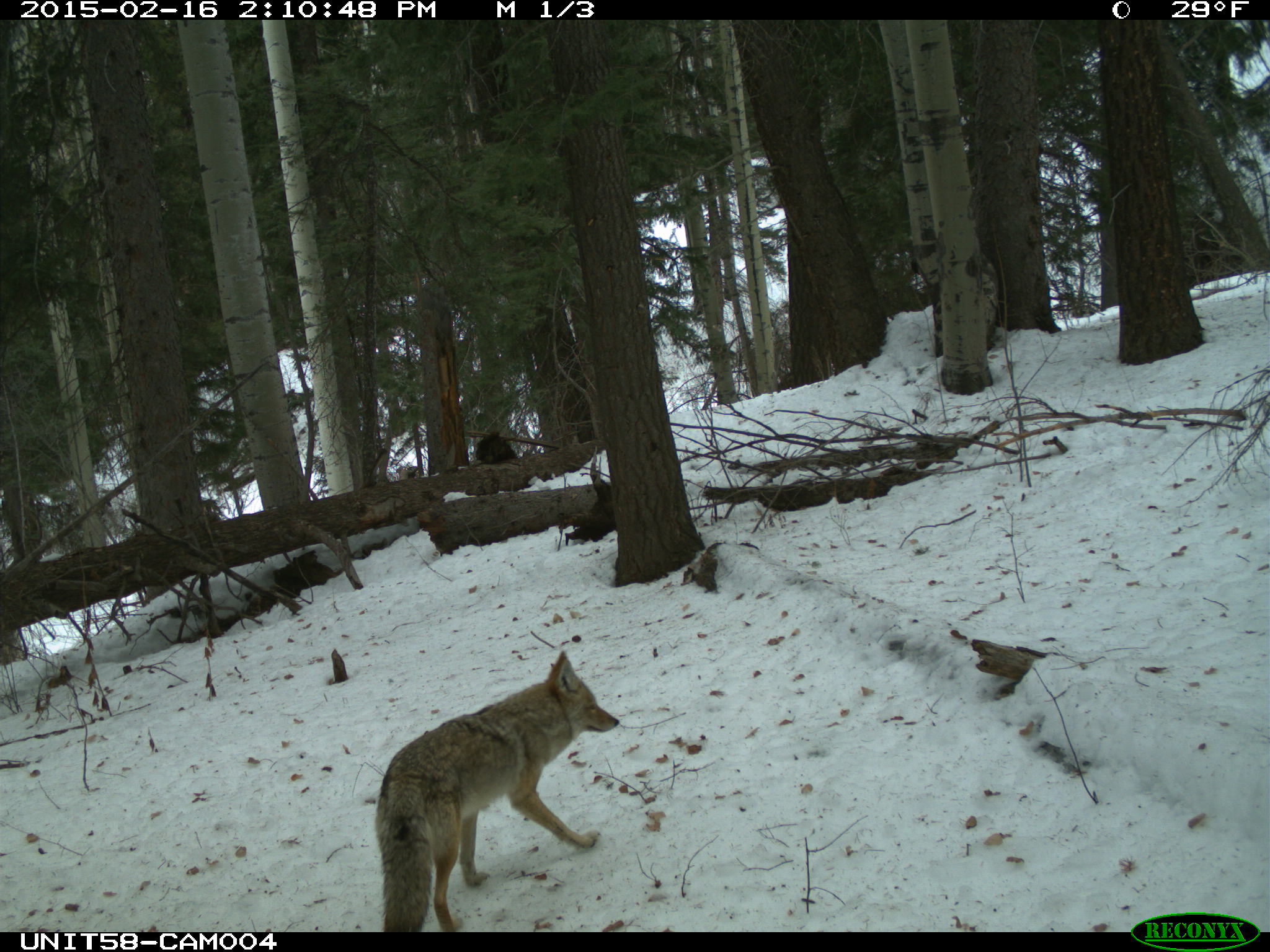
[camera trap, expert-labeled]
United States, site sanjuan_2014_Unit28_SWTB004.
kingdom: Animalia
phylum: Chordata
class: Mammalia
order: Carnivora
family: Canidae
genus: Canis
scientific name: Canis latrans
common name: coyote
Canis latrans (coyote).